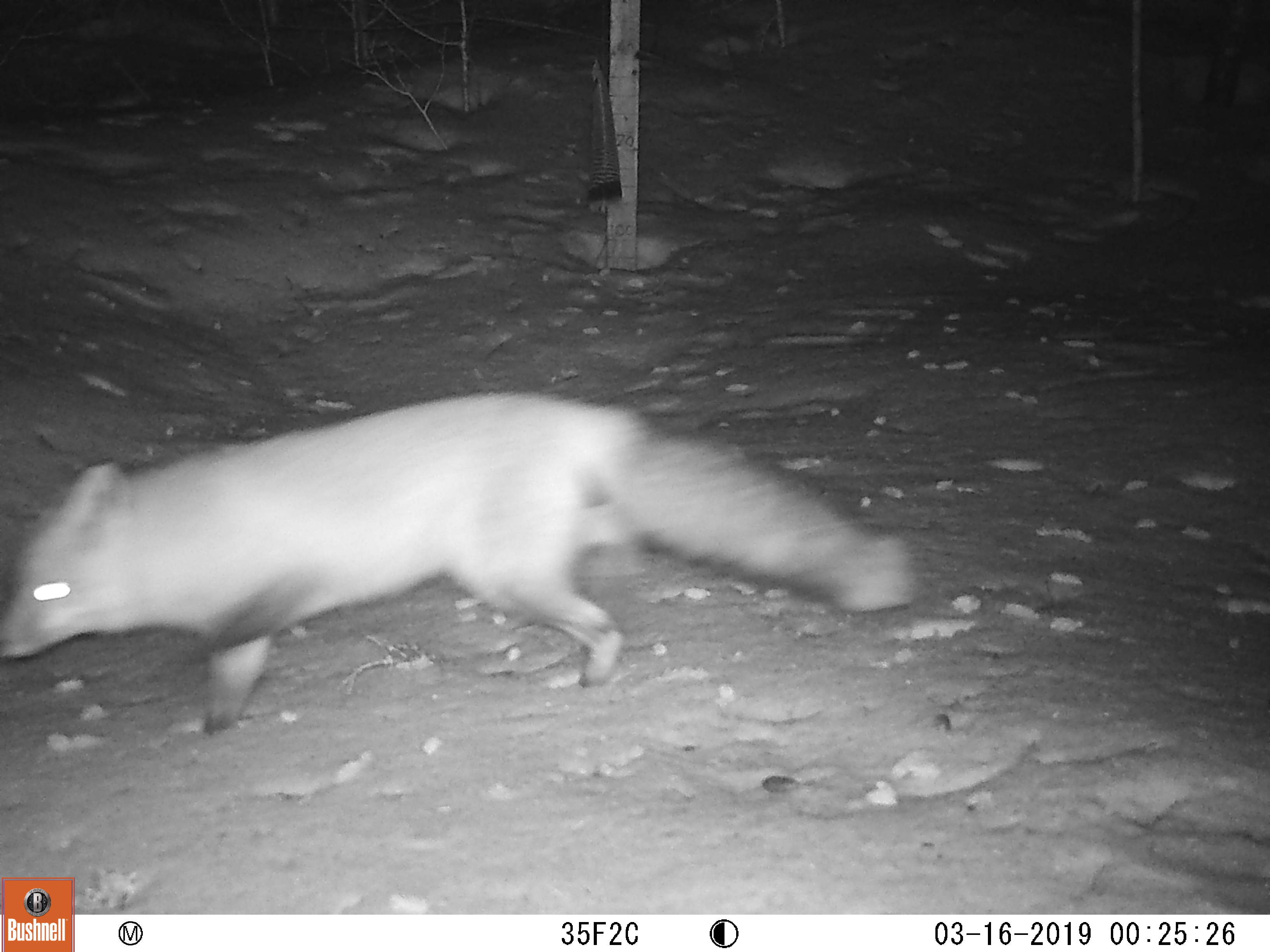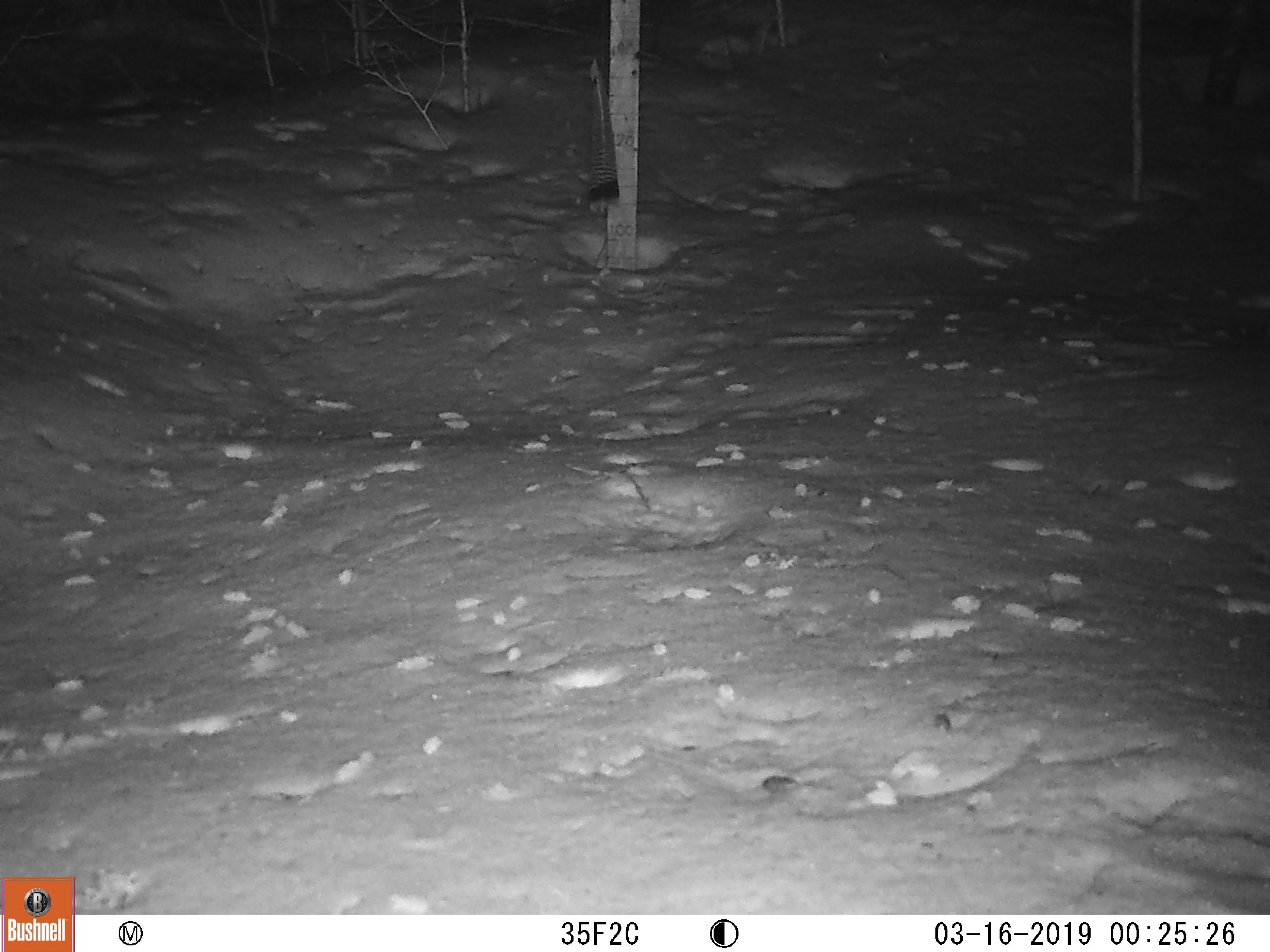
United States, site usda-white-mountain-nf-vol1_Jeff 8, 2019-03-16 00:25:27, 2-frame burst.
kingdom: Animalia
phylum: Chordata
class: Mammalia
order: Carnivora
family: Canidae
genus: Vulpes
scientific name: Vulpes vulpes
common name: red fox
Red fox (Vulpes vulpes).